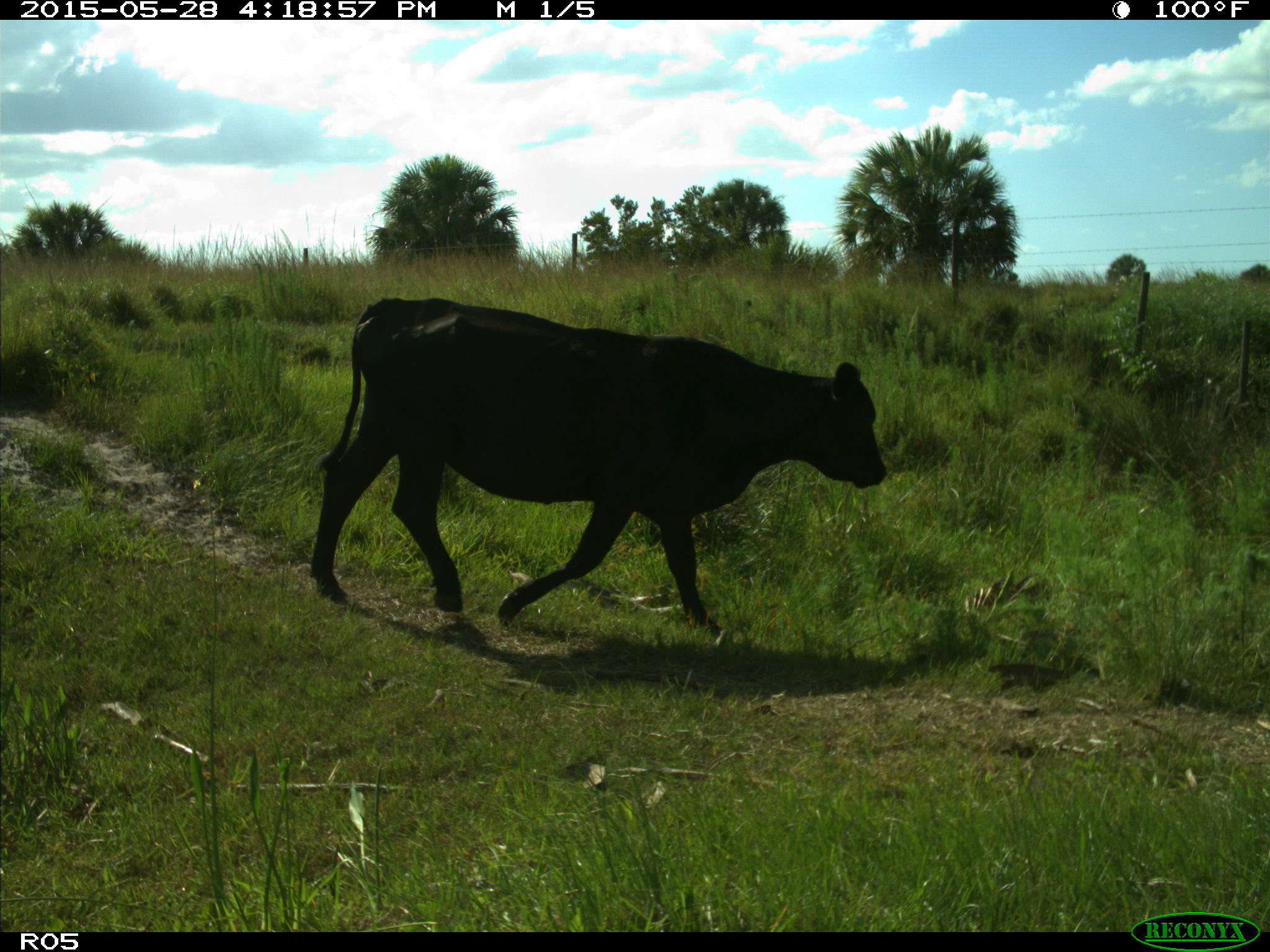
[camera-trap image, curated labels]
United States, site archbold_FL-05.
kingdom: Animalia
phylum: Chordata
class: Mammalia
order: Artiodactyla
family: Bovidae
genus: Bos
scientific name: Bos taurus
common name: domestic cow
Bos taurus (domestic cow).